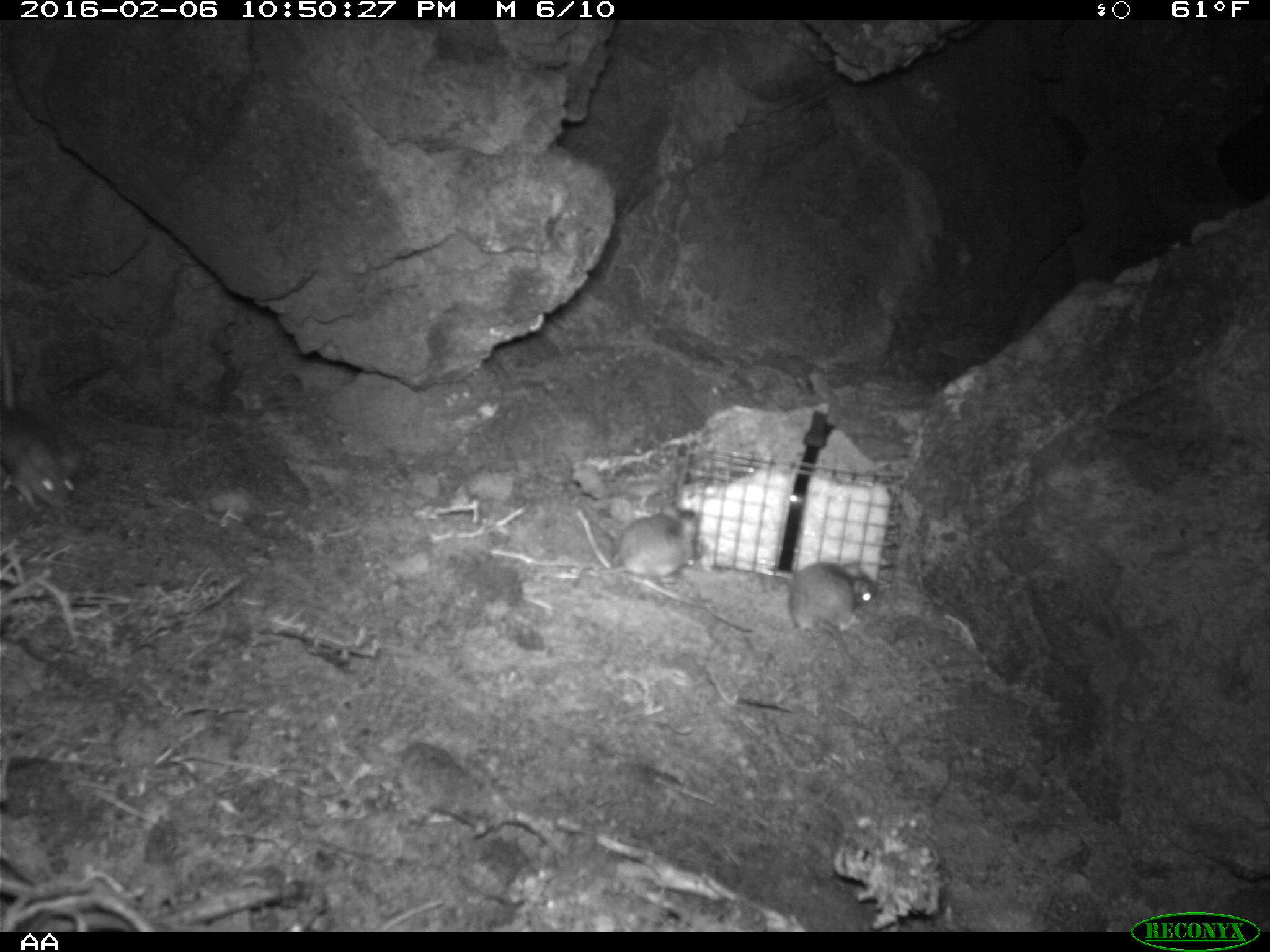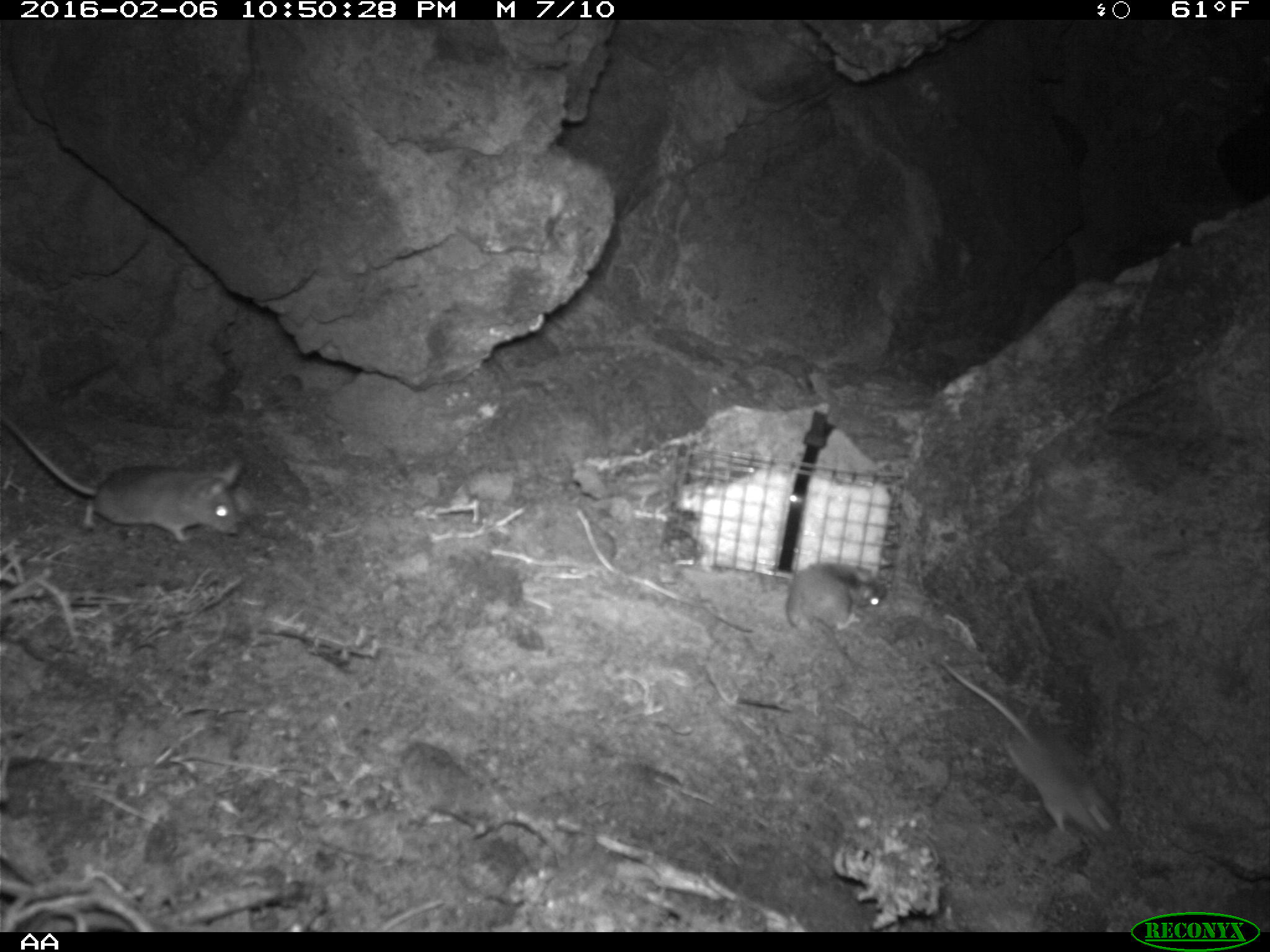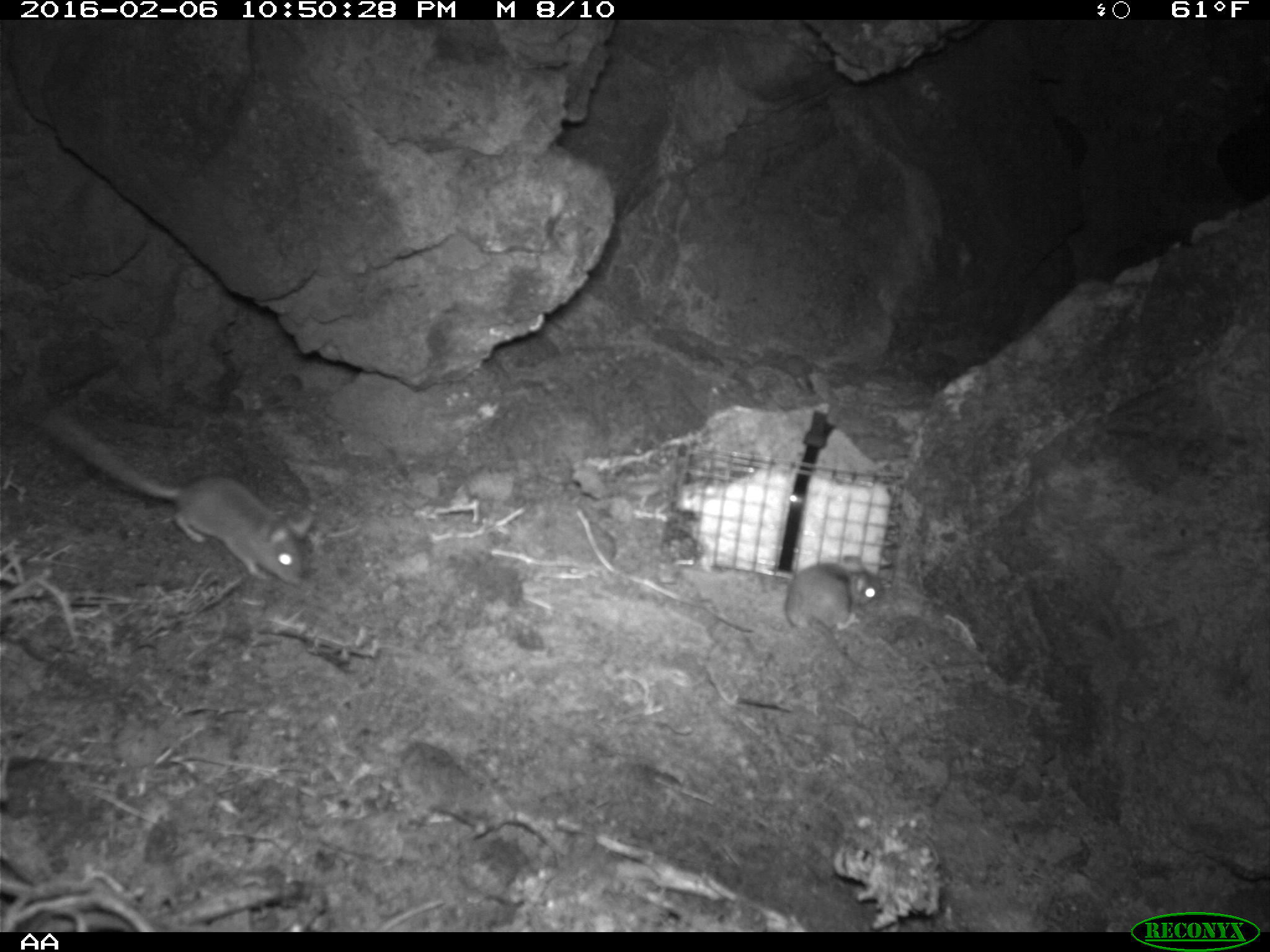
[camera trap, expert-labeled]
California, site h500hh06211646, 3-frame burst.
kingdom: Animalia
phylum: Chordata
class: Mammalia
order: Rodentia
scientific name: Rodentia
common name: rodent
Rodent (Rodentia).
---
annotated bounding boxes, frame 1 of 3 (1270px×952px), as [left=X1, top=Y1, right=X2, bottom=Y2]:
rodent: [left=0, top=338, right=81, bottom=508]; [left=704, top=560, right=874, bottom=639]; [left=594, top=507, right=701, bottom=578]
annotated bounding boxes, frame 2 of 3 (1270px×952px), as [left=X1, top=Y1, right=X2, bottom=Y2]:
rodent: [left=941, top=660, right=1121, bottom=844]; [left=0, top=418, right=244, bottom=542]; [left=785, top=562, right=886, bottom=677]